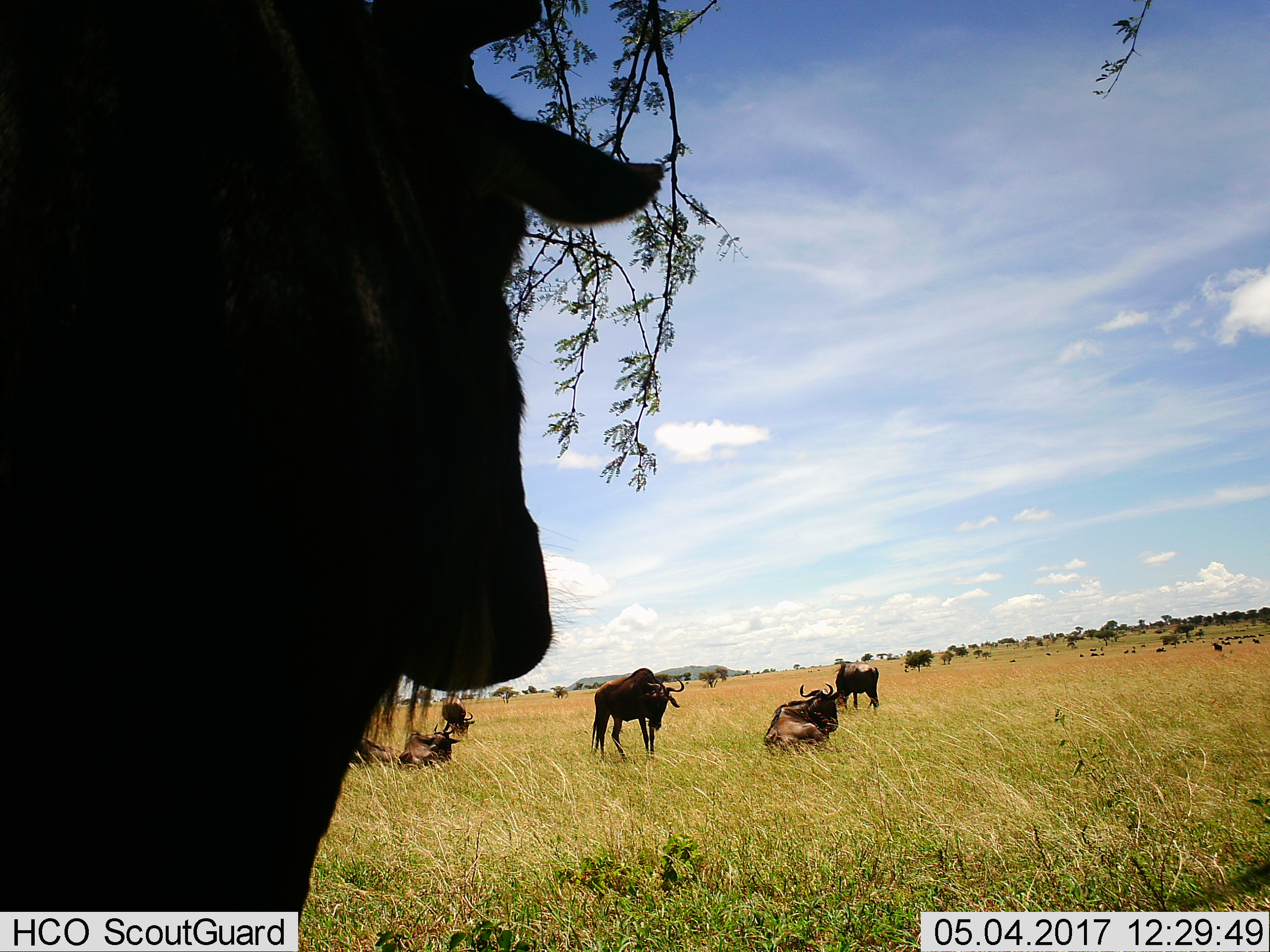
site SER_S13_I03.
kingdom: Animalia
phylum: Chordata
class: Mammalia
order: Artiodactyla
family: Bovidae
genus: Connochaetes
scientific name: Connochaetes taurinus taurinus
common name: blue wildebeest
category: wildebeestblue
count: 11-50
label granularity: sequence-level